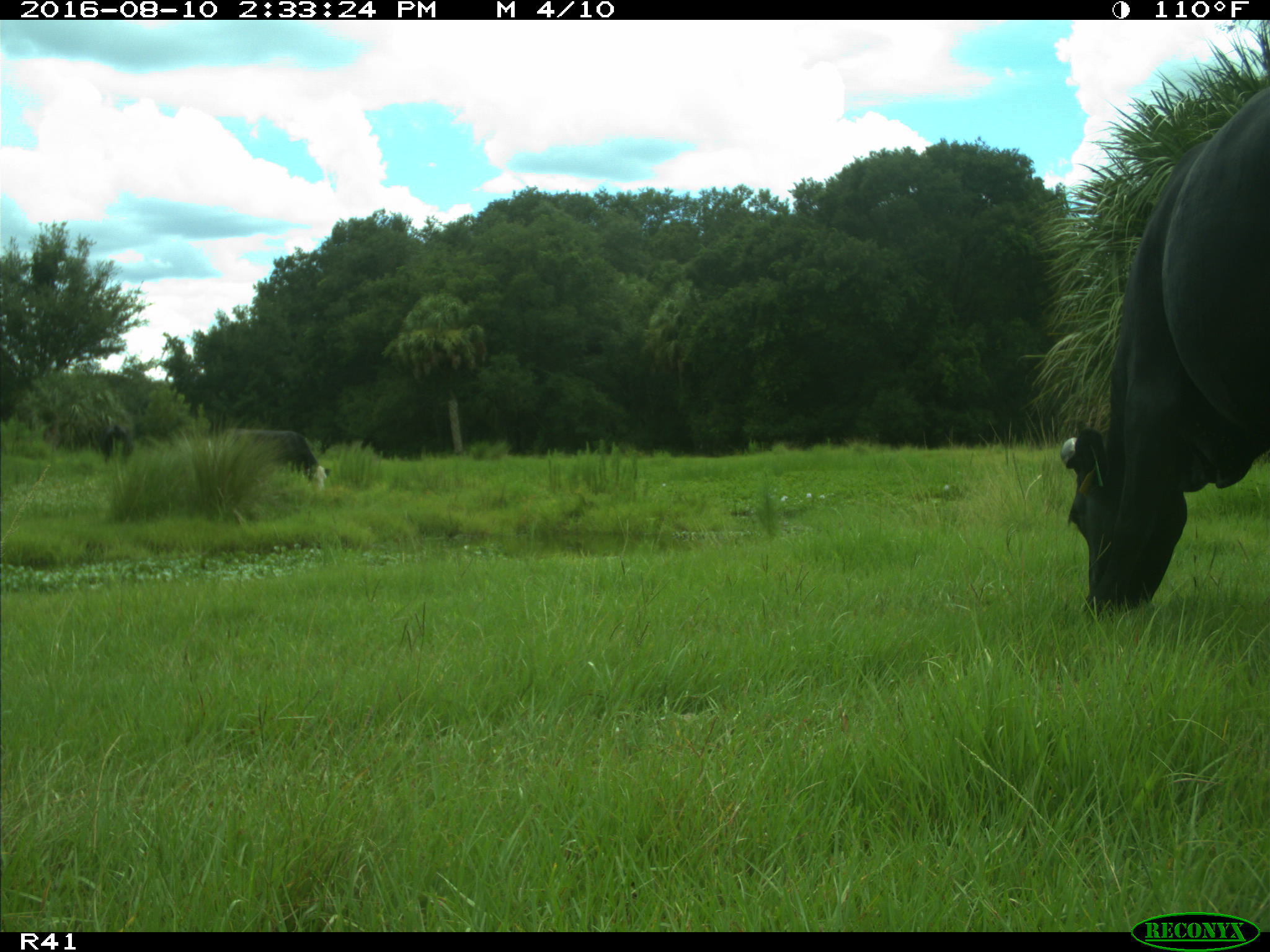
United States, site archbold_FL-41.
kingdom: Animalia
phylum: Chordata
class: Mammalia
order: Artiodactyla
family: Bovidae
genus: Bos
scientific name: Bos taurus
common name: domestic cow